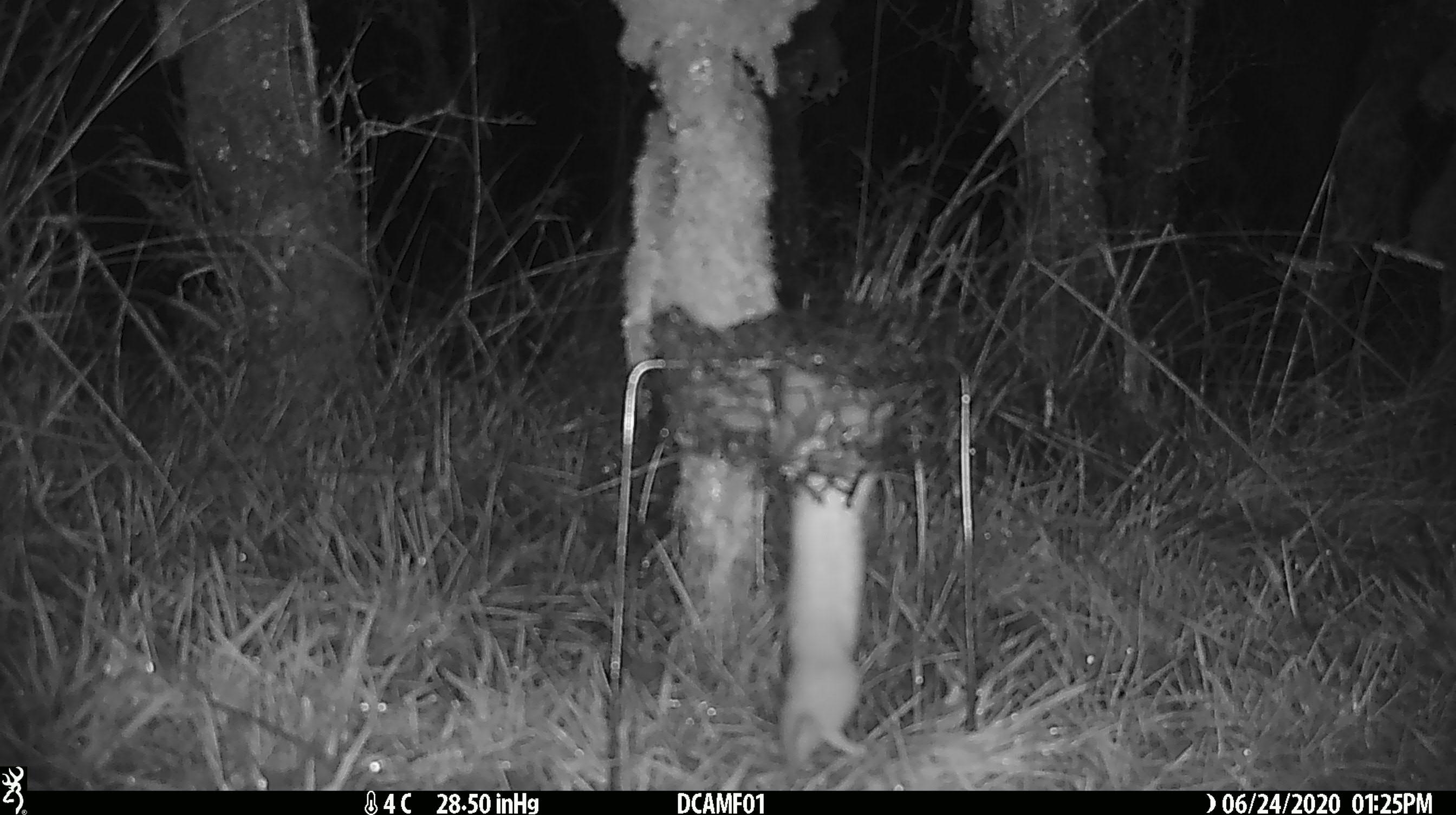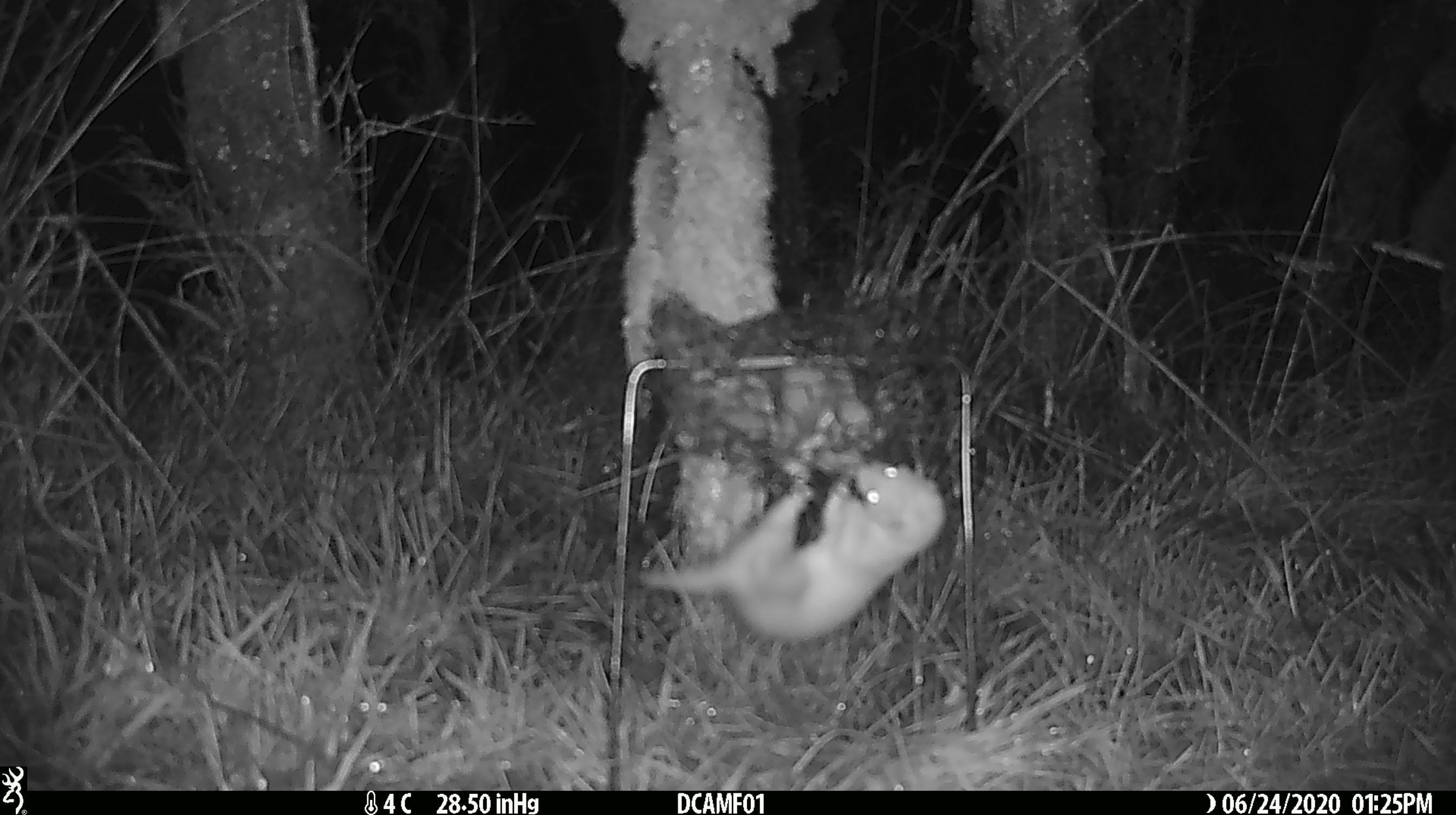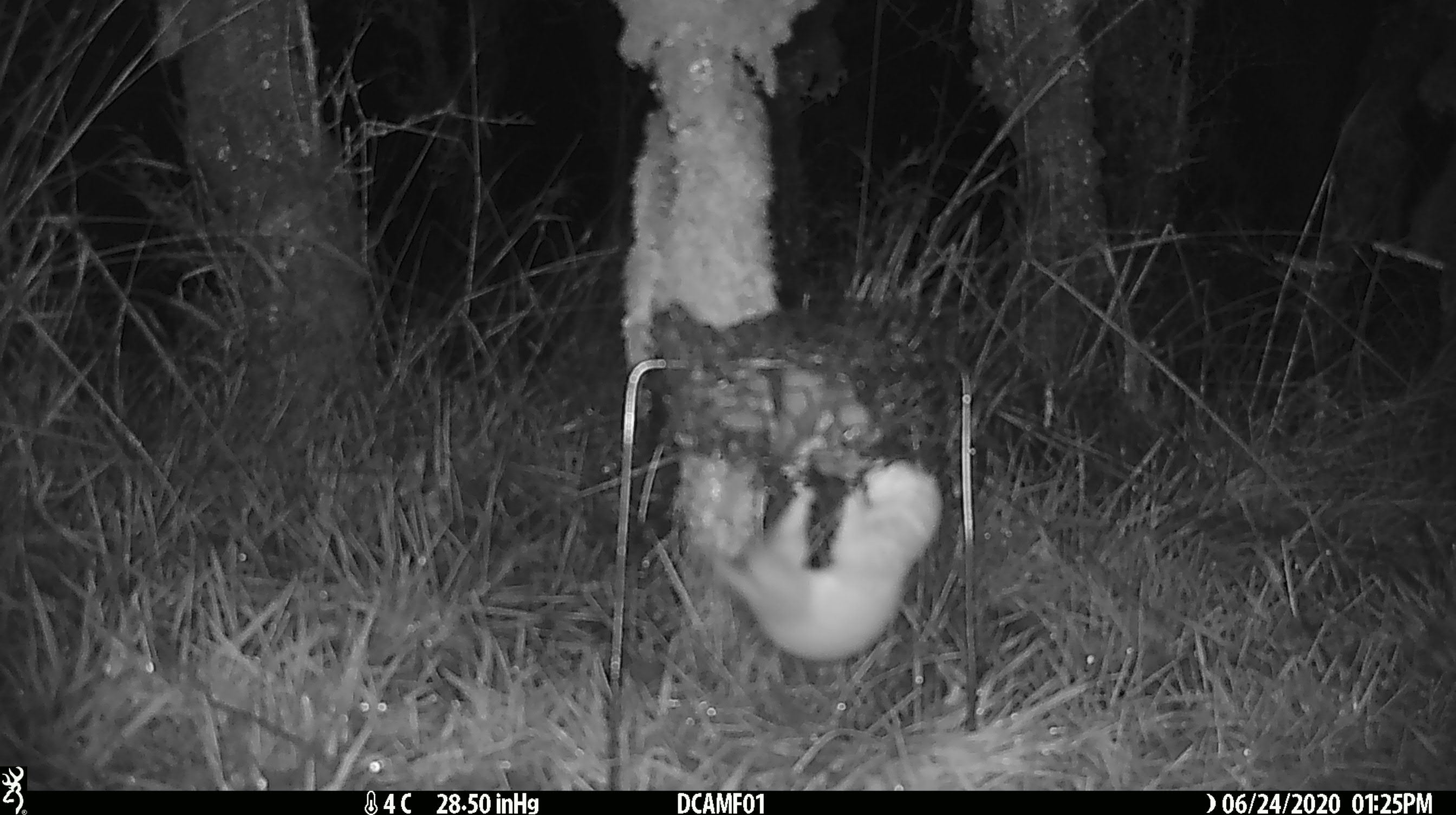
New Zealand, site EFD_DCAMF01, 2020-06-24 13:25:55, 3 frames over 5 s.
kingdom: Animalia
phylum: Chordata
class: Mammalia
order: Carnivora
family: Mustelidae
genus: Mustela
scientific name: Mustela nivalis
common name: least weasel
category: weasel